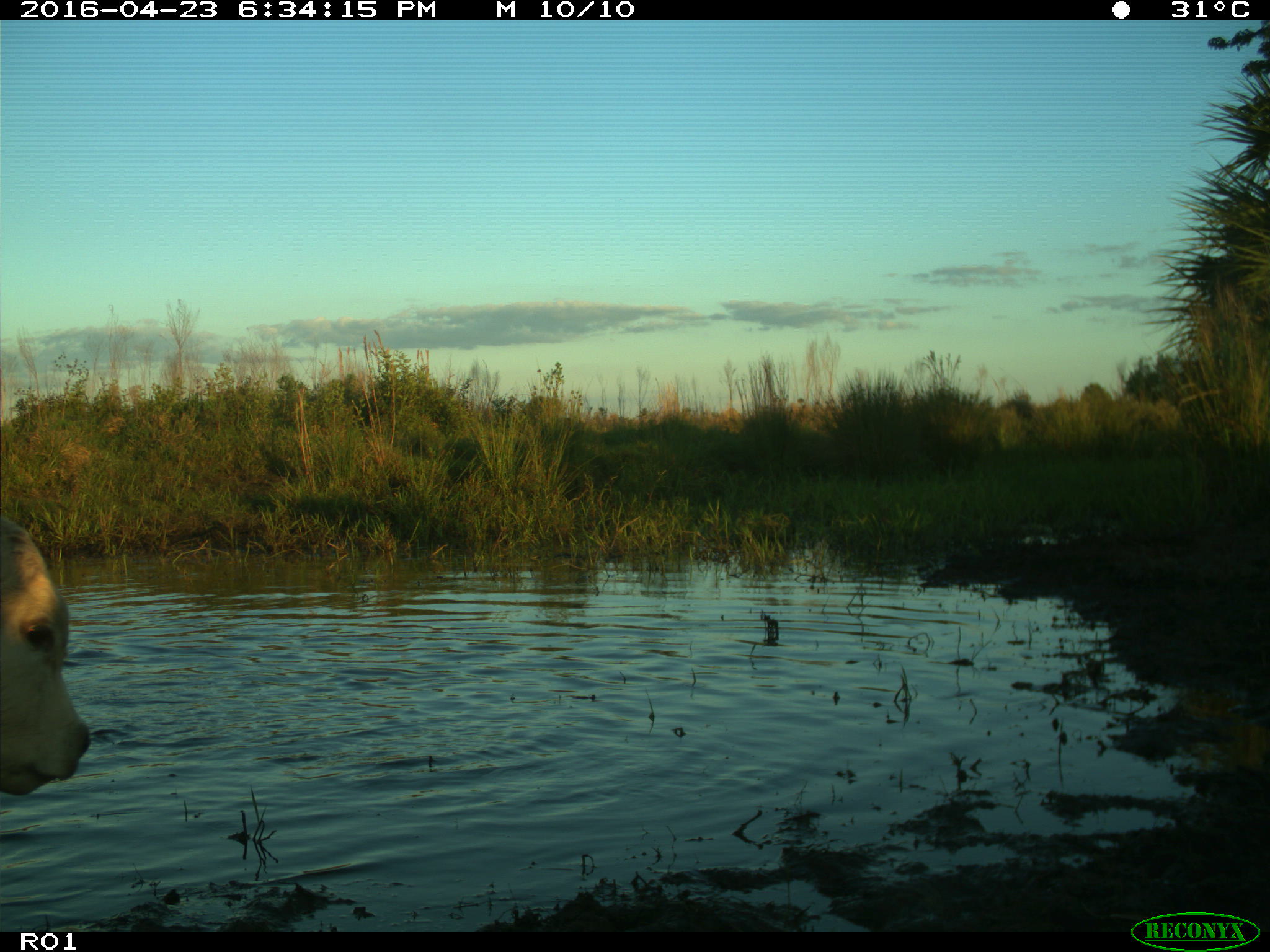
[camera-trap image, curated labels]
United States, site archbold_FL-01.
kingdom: Animalia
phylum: Chordata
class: Mammalia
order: Artiodactyla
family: Bovidae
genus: Bos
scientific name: Bos taurus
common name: domestic cow